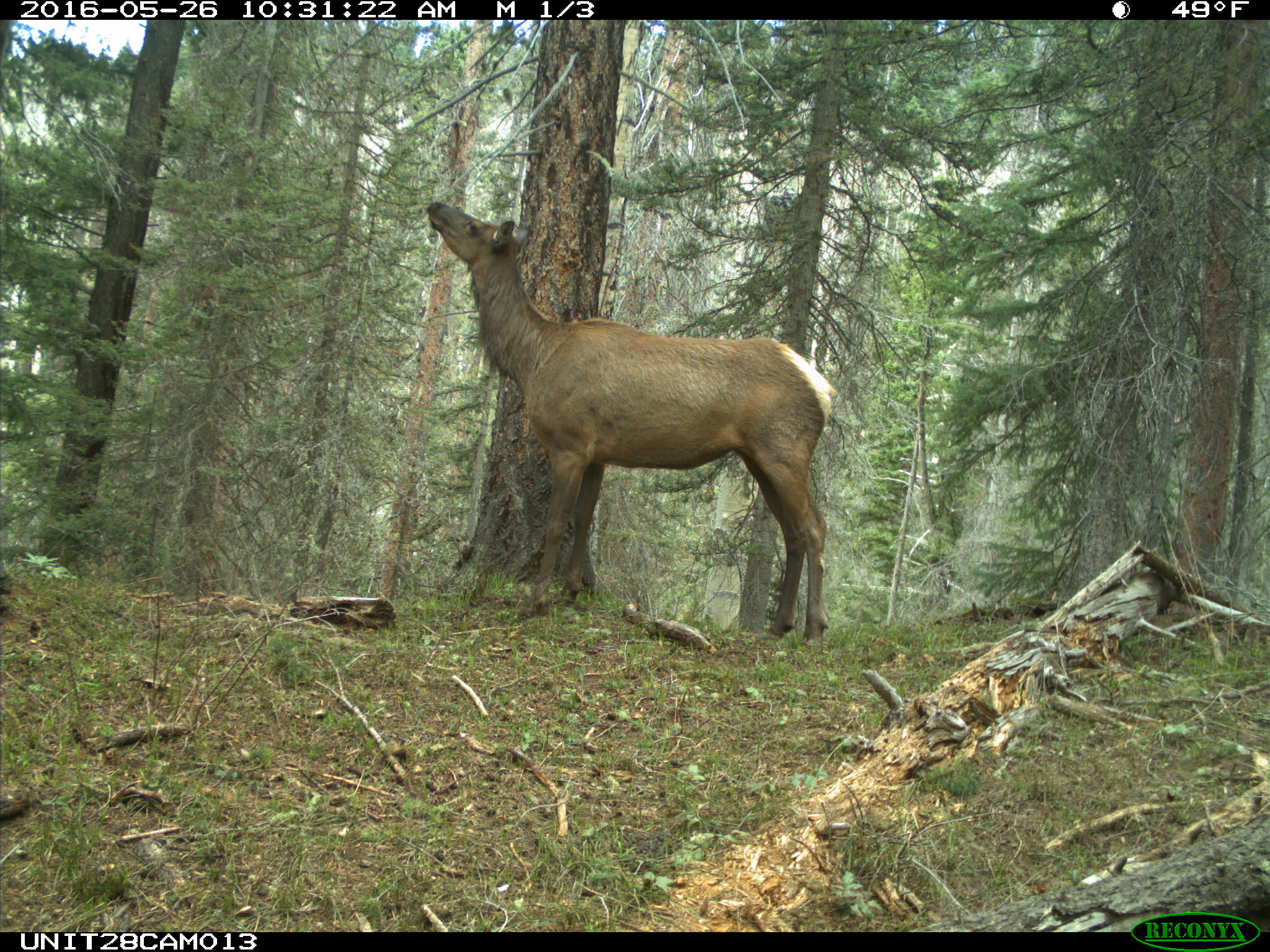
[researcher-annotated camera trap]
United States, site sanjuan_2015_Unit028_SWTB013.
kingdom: Animalia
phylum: Chordata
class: Mammalia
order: Artiodactyla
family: Cervidae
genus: Cervus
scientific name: Cervus elaphus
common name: red deer